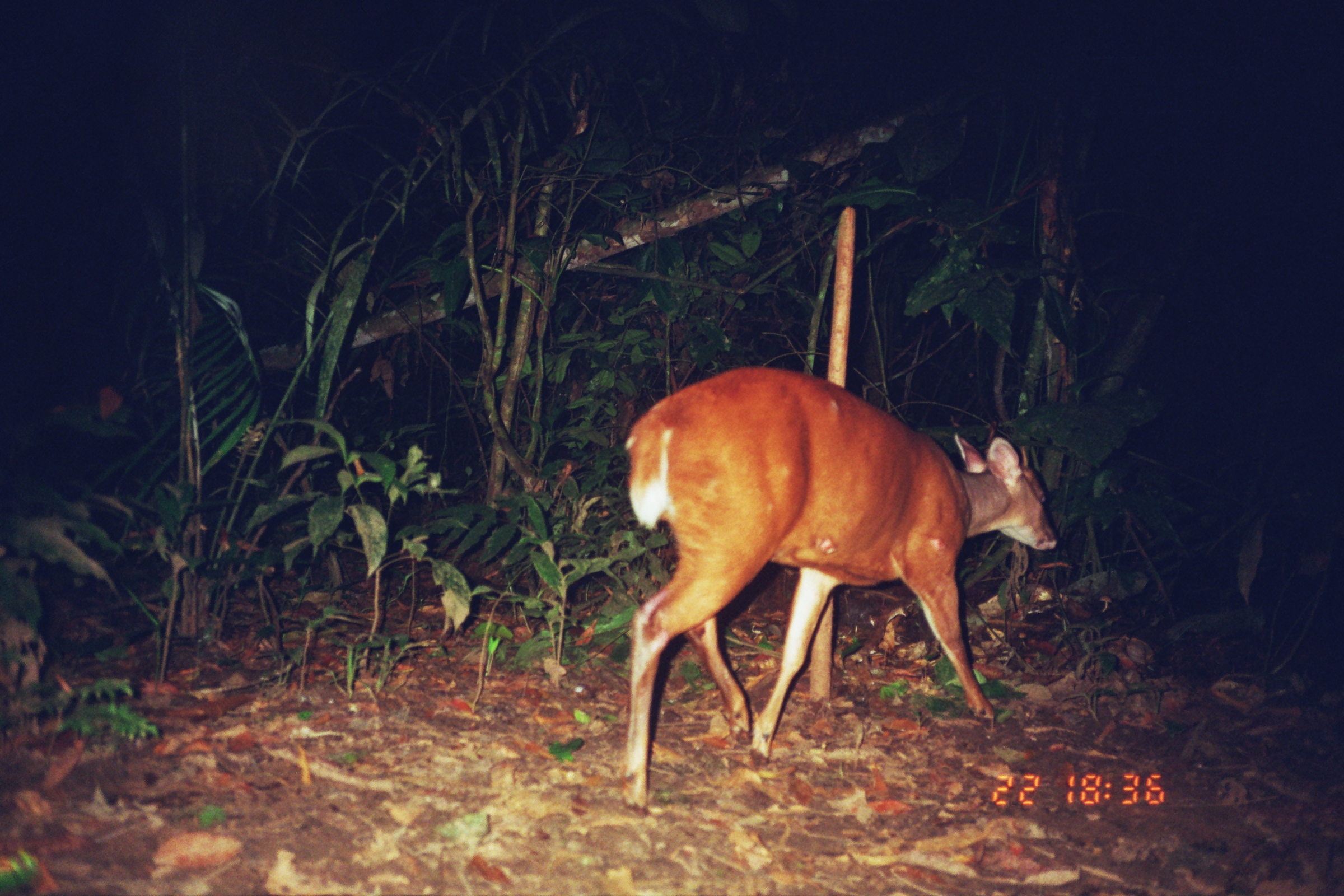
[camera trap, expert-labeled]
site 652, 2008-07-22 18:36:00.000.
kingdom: Animalia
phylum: Chordata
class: Mammalia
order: Artiodactyla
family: Cervidae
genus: Mazama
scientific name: Mazama americana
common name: red brocket